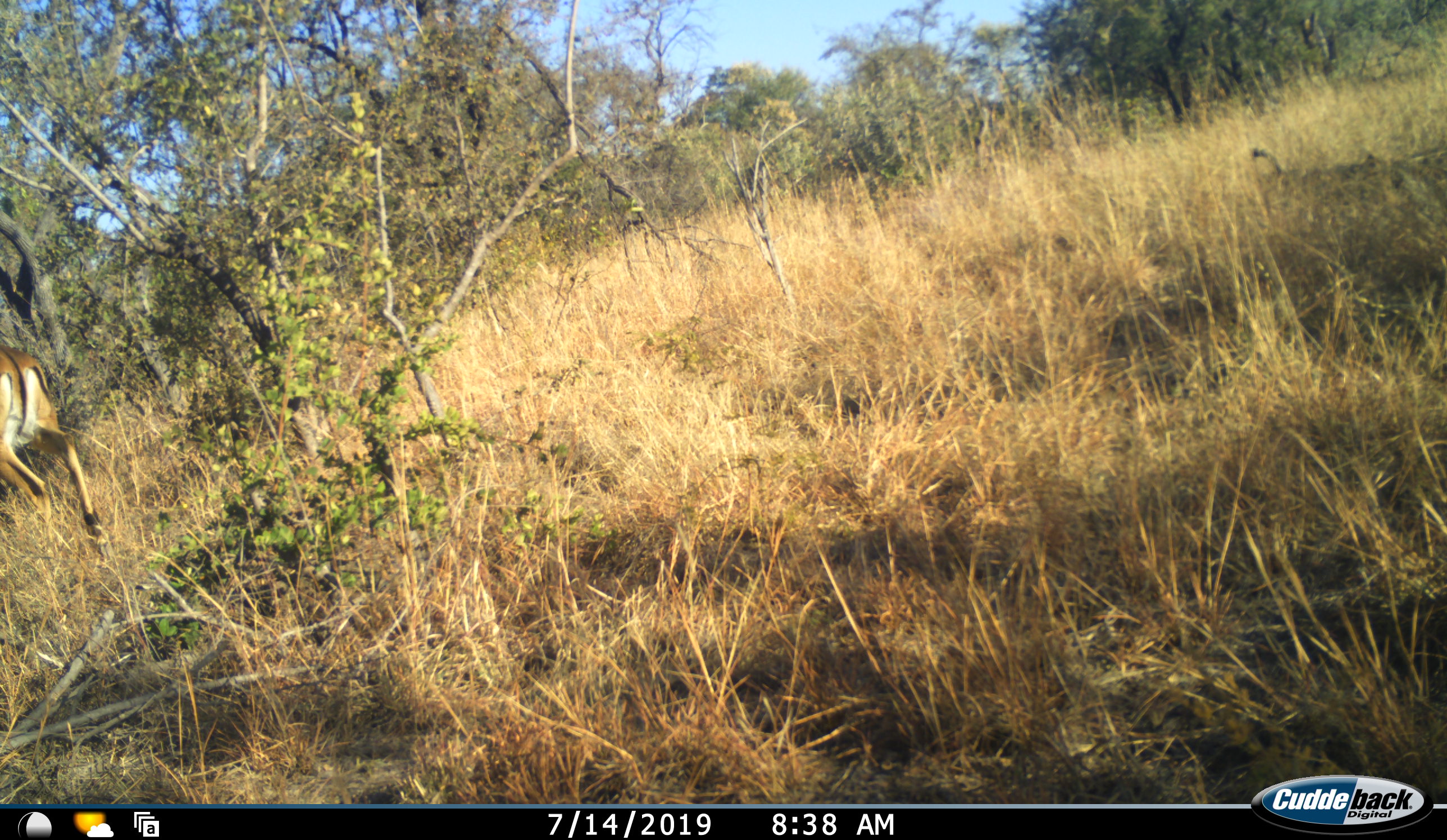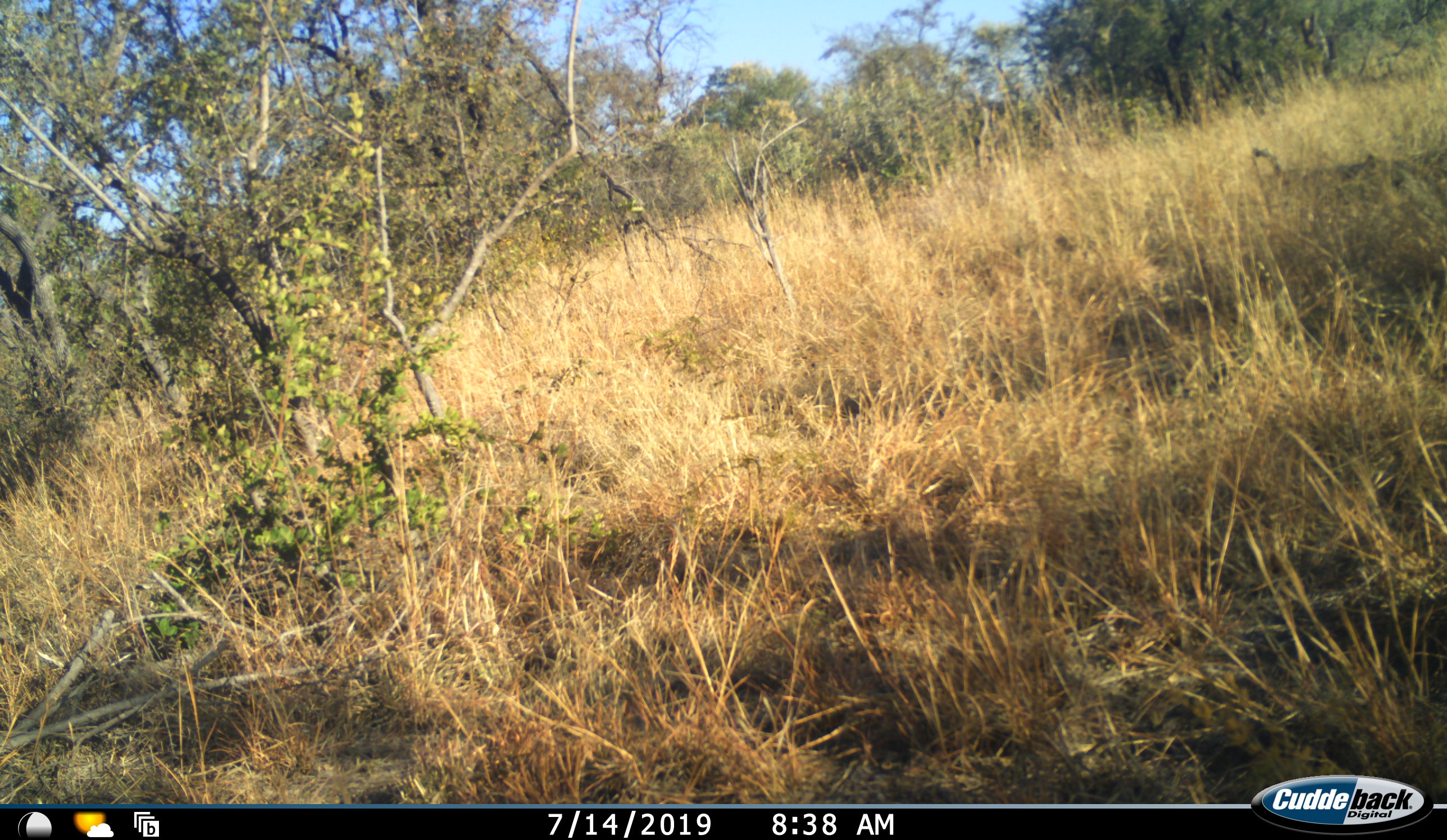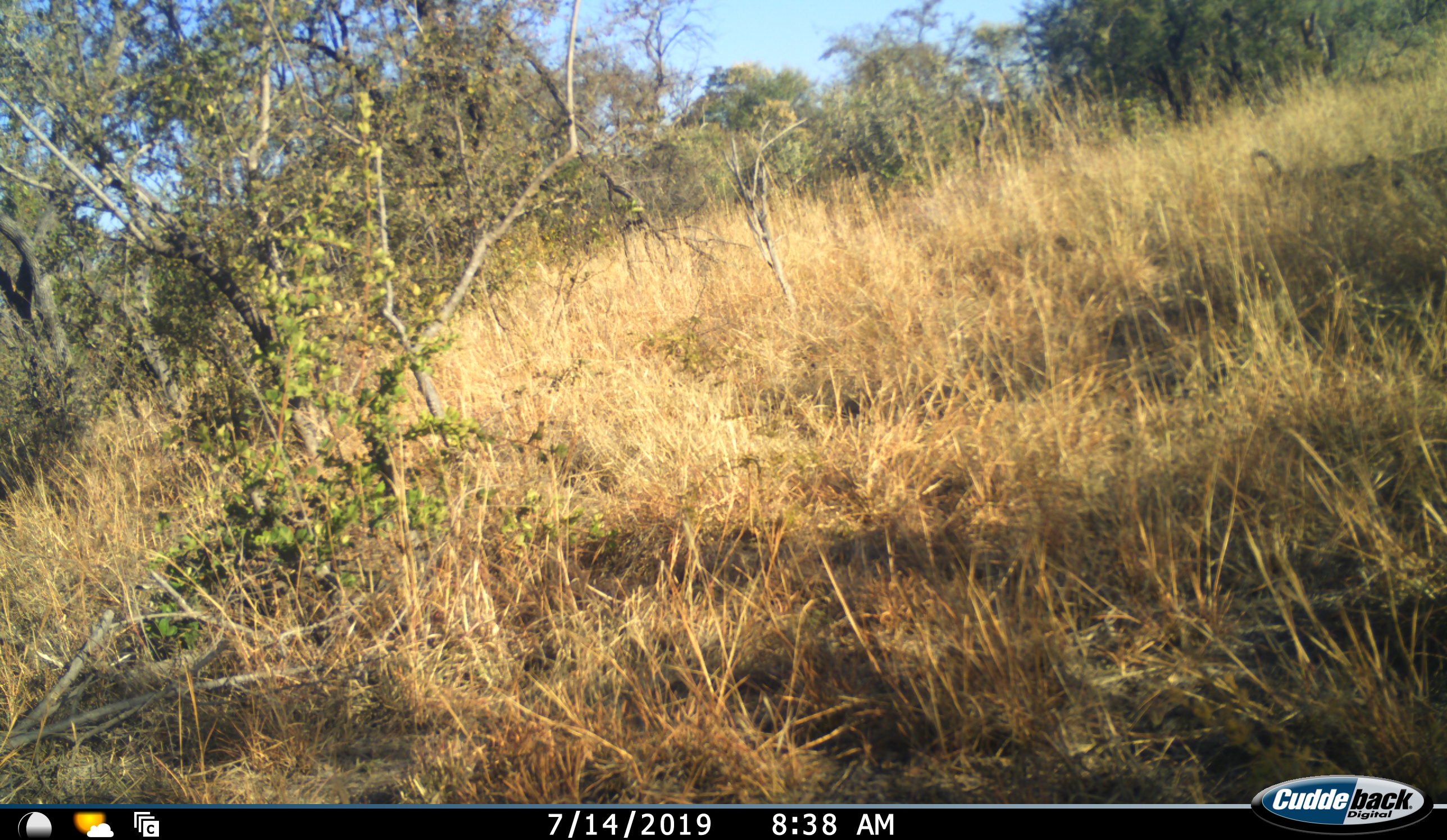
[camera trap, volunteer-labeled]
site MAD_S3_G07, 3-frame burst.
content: unidentified animal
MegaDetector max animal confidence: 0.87